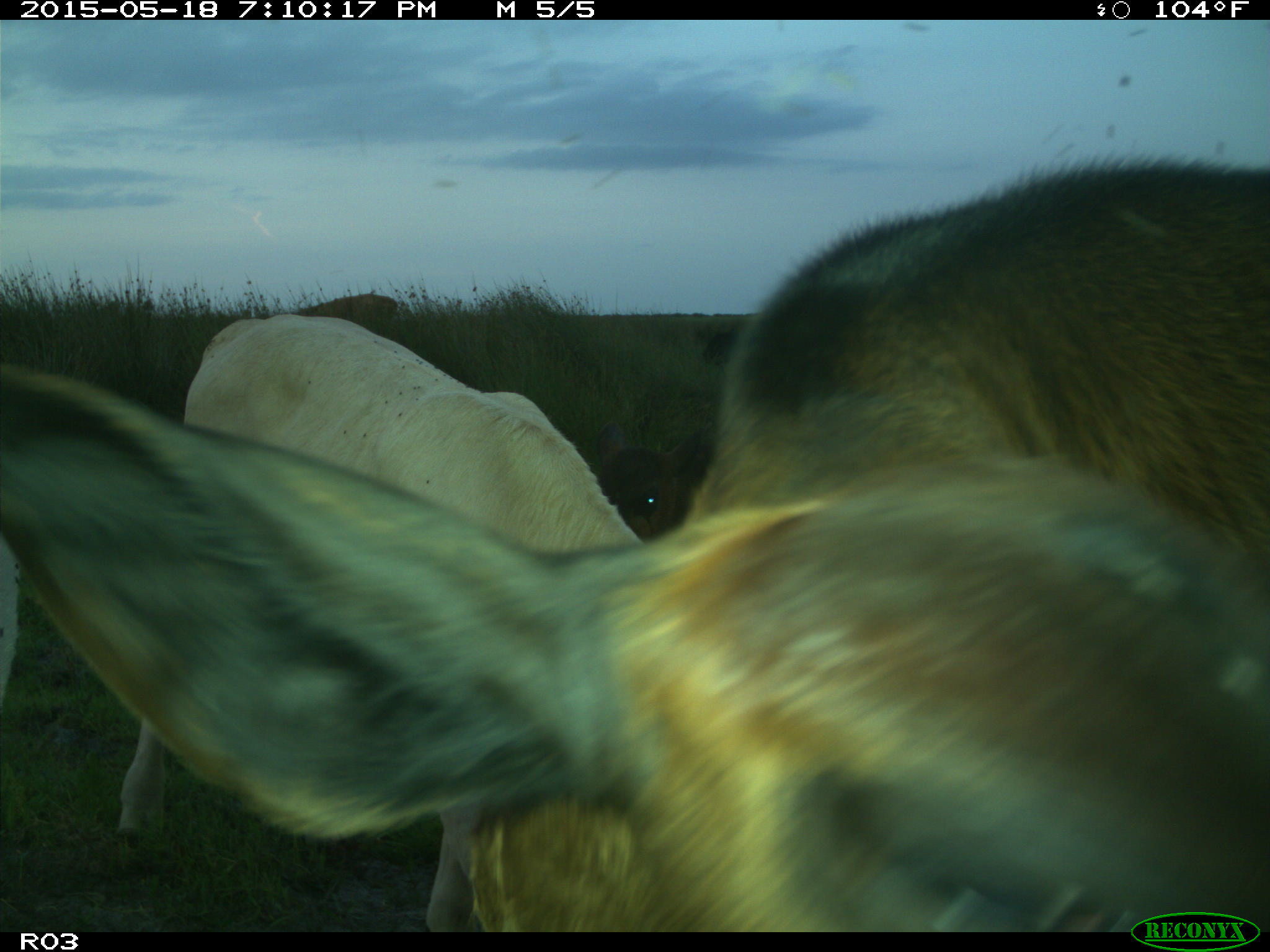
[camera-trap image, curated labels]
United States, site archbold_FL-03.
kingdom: Animalia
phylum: Chordata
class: Mammalia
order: Artiodactyla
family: Bovidae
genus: Bos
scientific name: Bos taurus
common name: domestic cow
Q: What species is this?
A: Bos taurus (domestic cow).